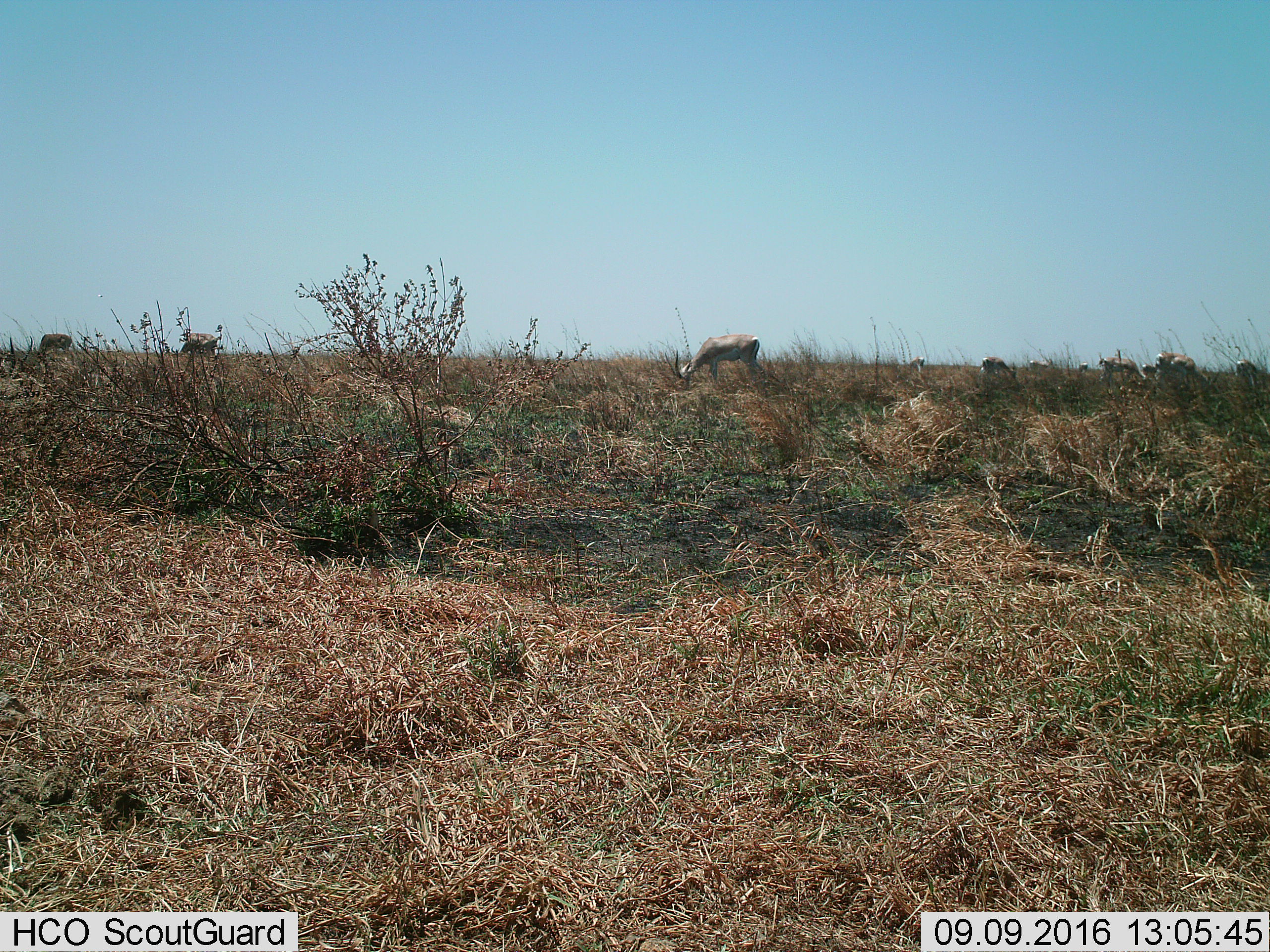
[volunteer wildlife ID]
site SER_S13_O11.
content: unidentified animal